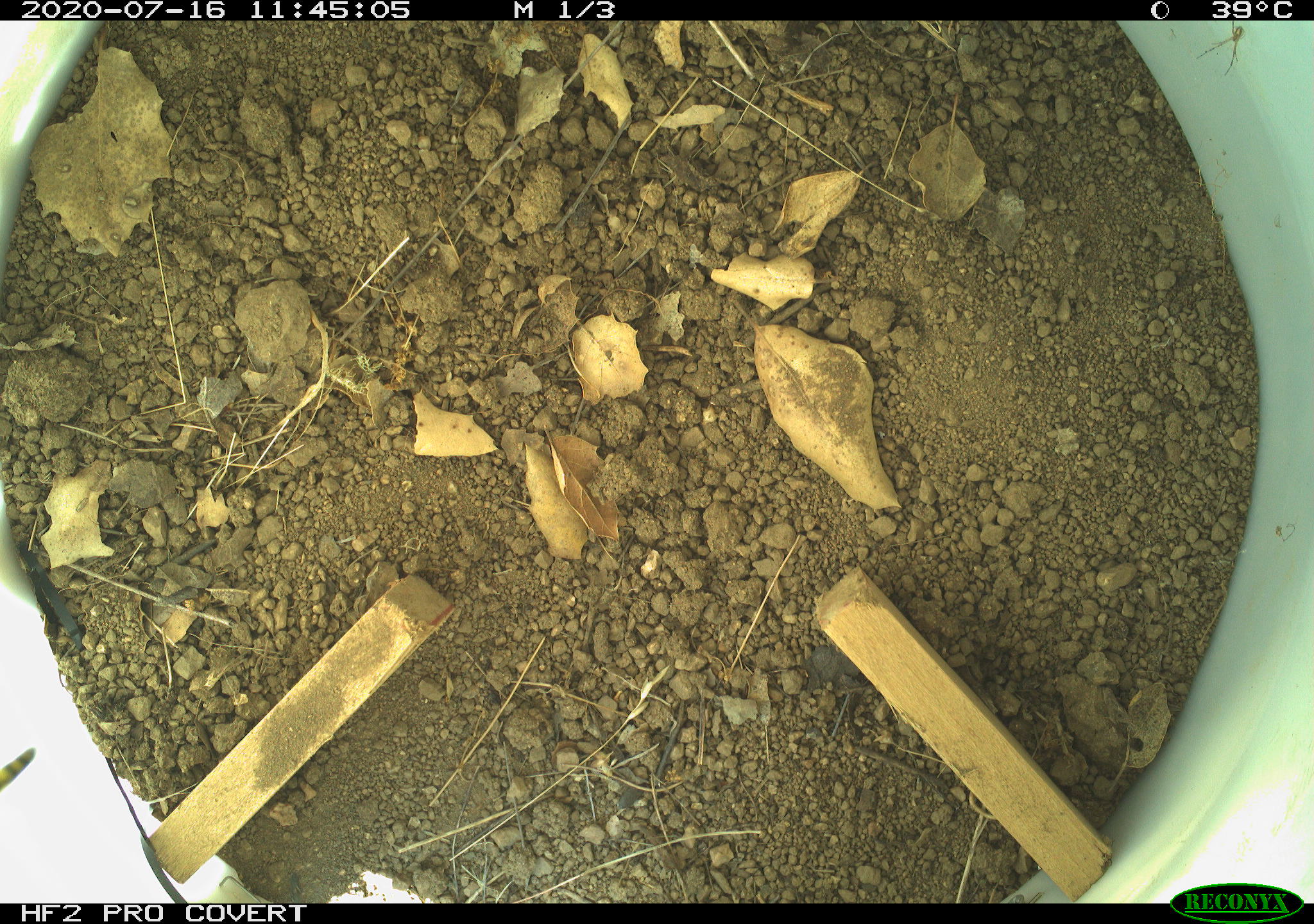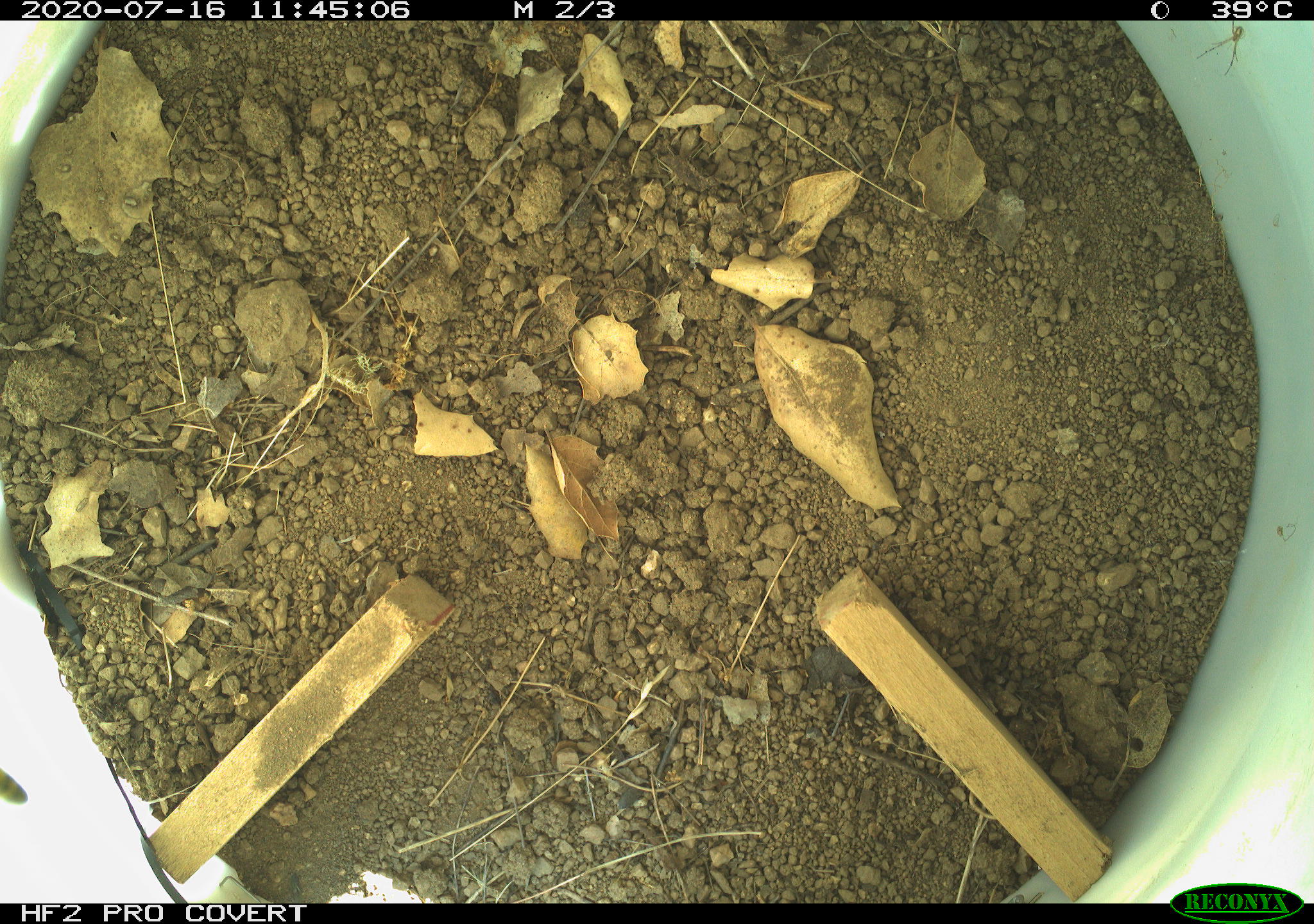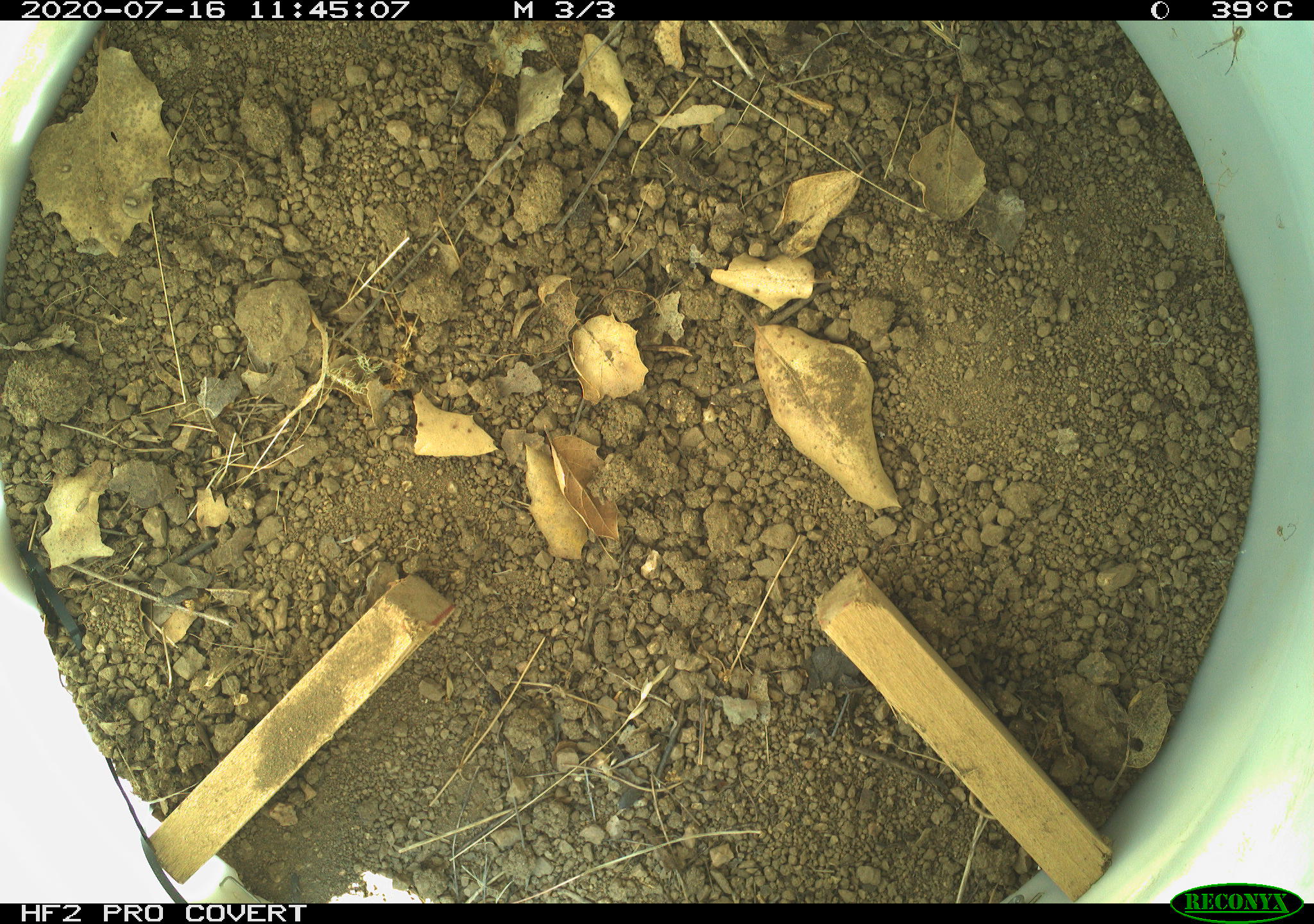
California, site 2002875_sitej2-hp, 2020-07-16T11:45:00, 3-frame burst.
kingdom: Animalia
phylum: Arthropoda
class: Insecta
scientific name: Insecta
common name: insect